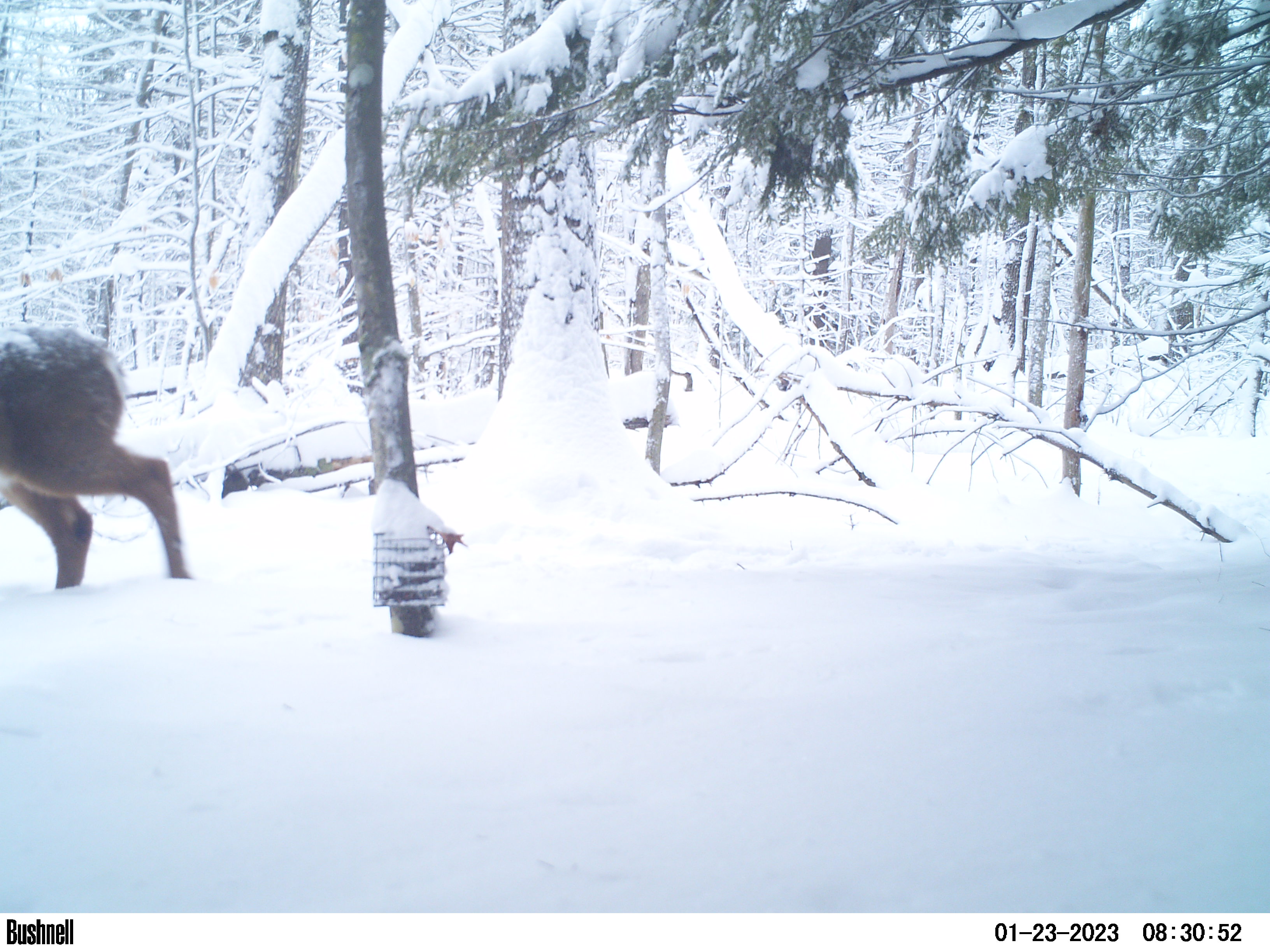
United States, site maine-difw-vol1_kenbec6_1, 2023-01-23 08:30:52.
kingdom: Animalia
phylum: Chordata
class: Mammalia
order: Artiodactyla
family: Cervidae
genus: Odocoileus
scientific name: Odocoileus virginianus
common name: white-tailed deer